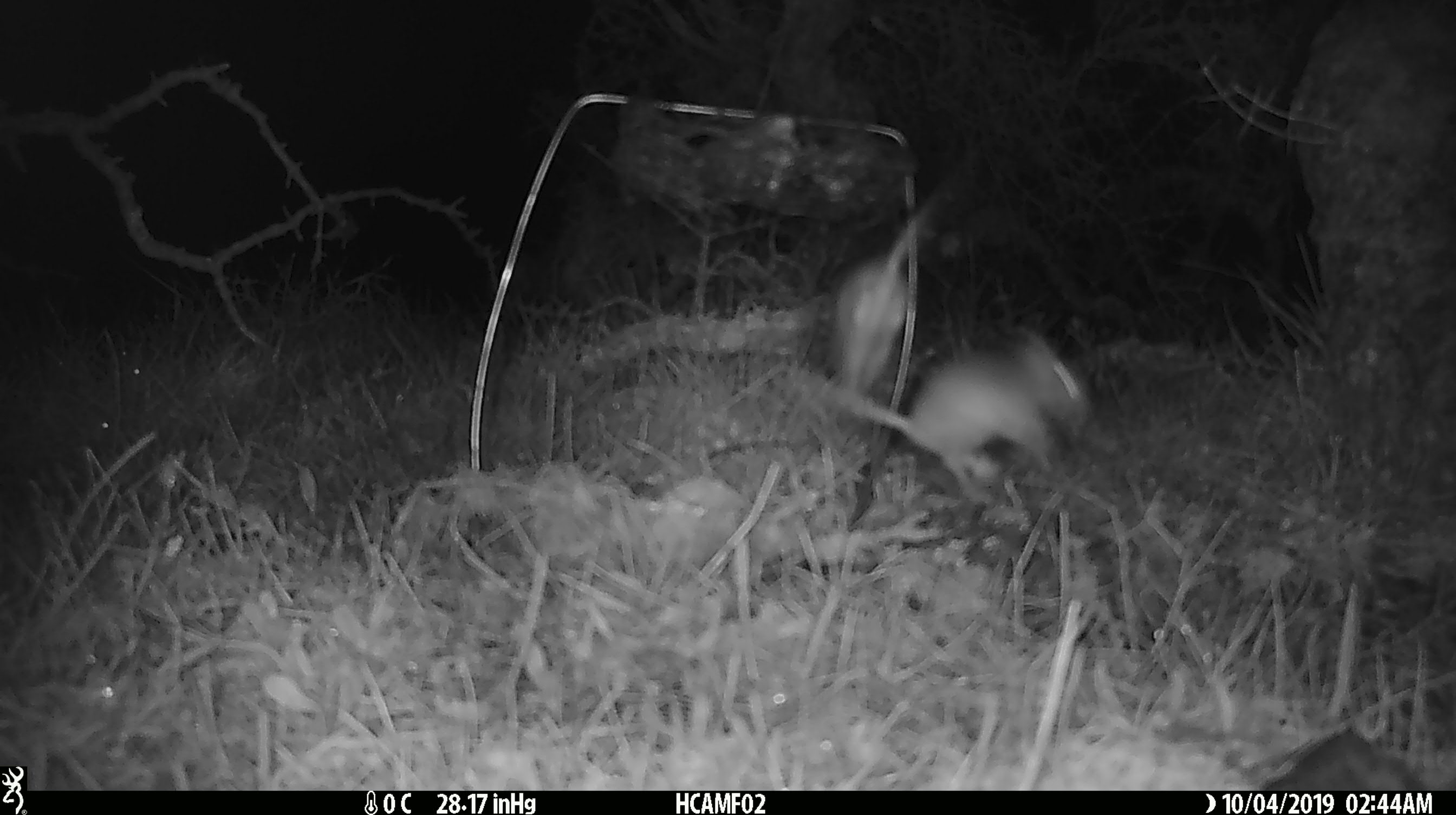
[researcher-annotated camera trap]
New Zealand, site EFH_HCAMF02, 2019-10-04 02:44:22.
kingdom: Animalia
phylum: Chordata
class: Mammalia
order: Rodentia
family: Muridae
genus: Mus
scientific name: Mus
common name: mouse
Mouse (Mus).